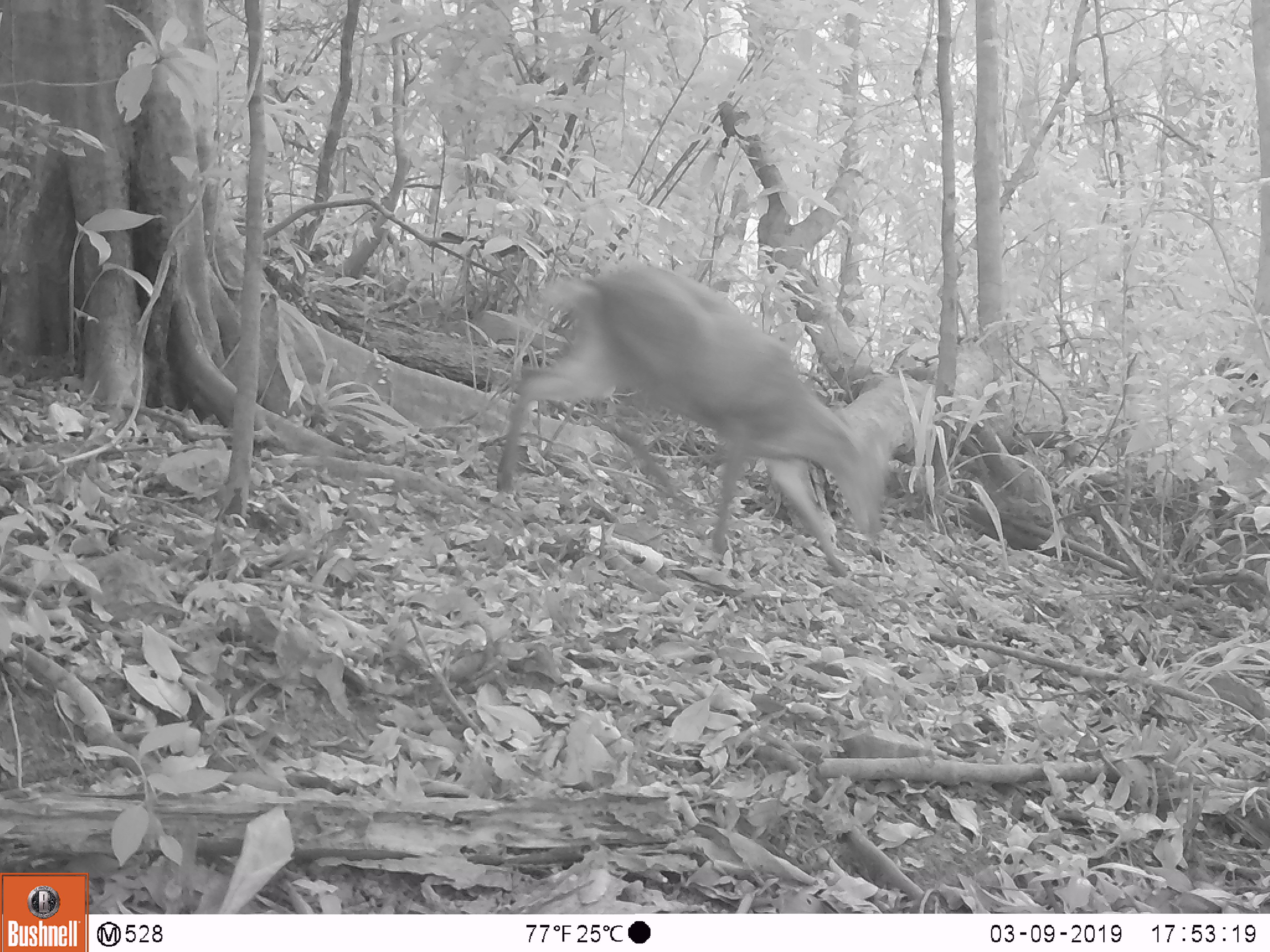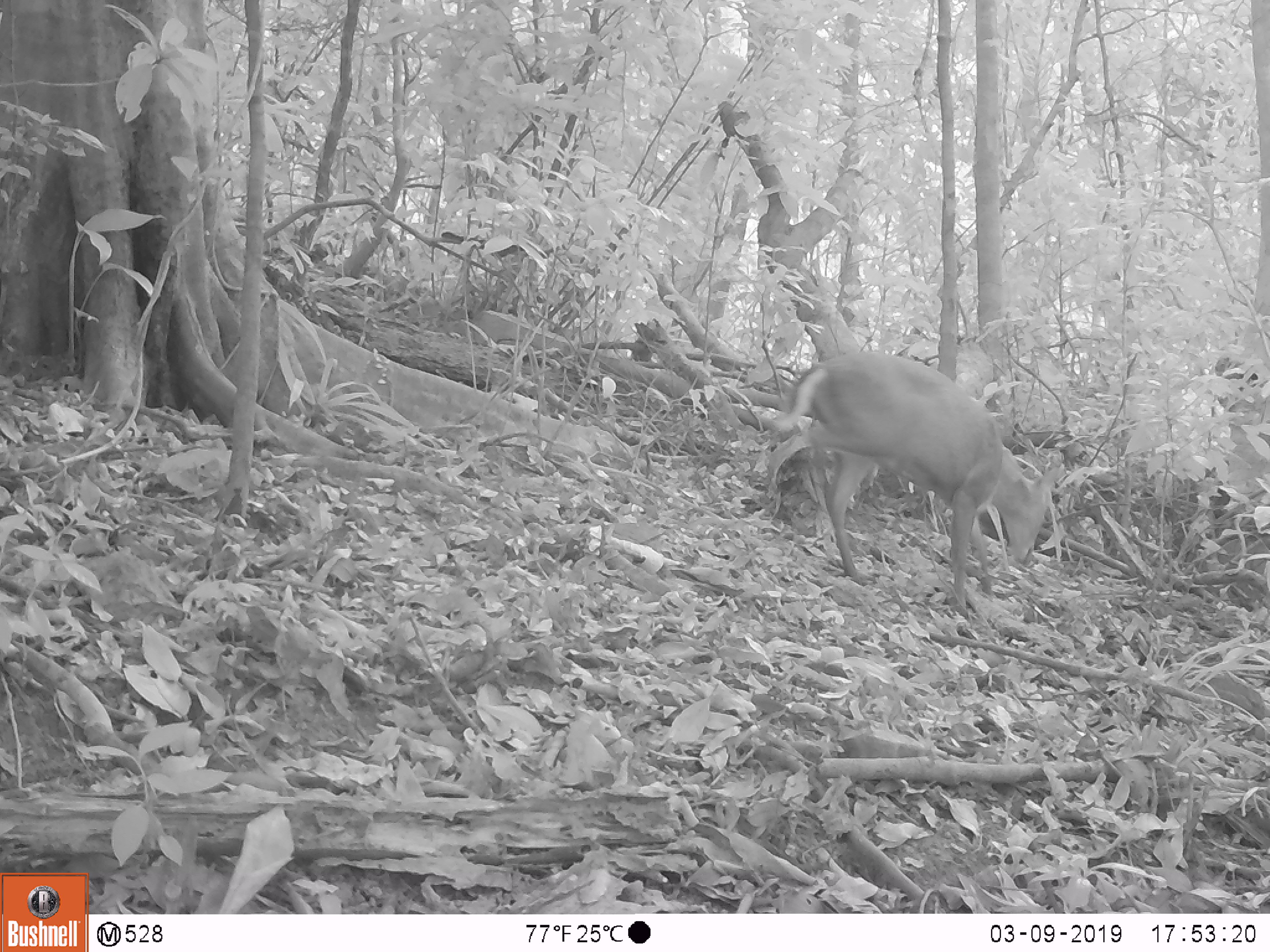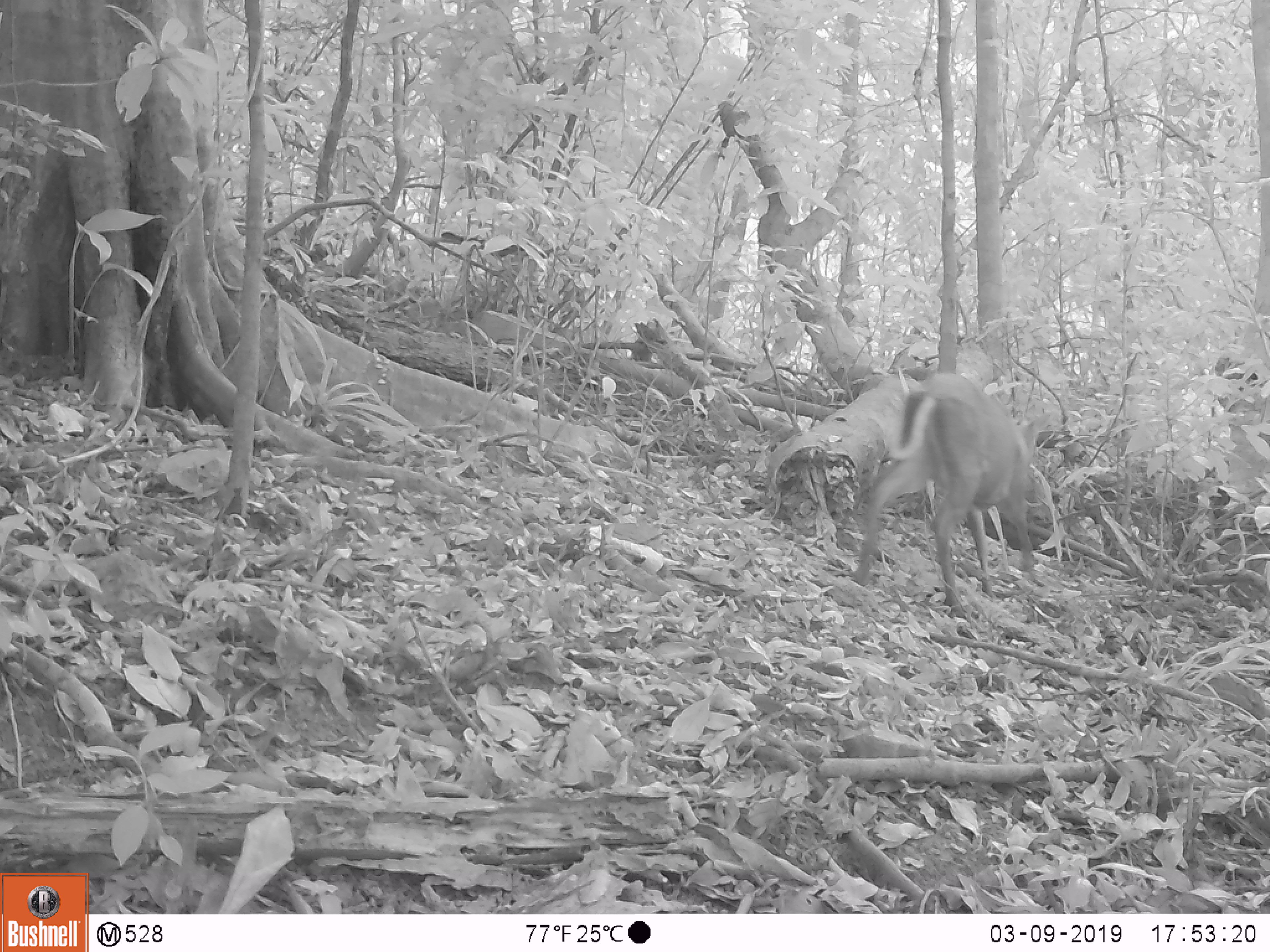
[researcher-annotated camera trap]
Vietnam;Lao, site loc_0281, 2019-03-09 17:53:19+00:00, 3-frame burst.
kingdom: Animalia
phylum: Chordata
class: Mammalia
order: Artiodactyla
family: Cervidae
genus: Muntiacus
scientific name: Muntiacus rooseveltorum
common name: roosevelt's muntjac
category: roosevelts muntjac group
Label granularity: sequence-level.